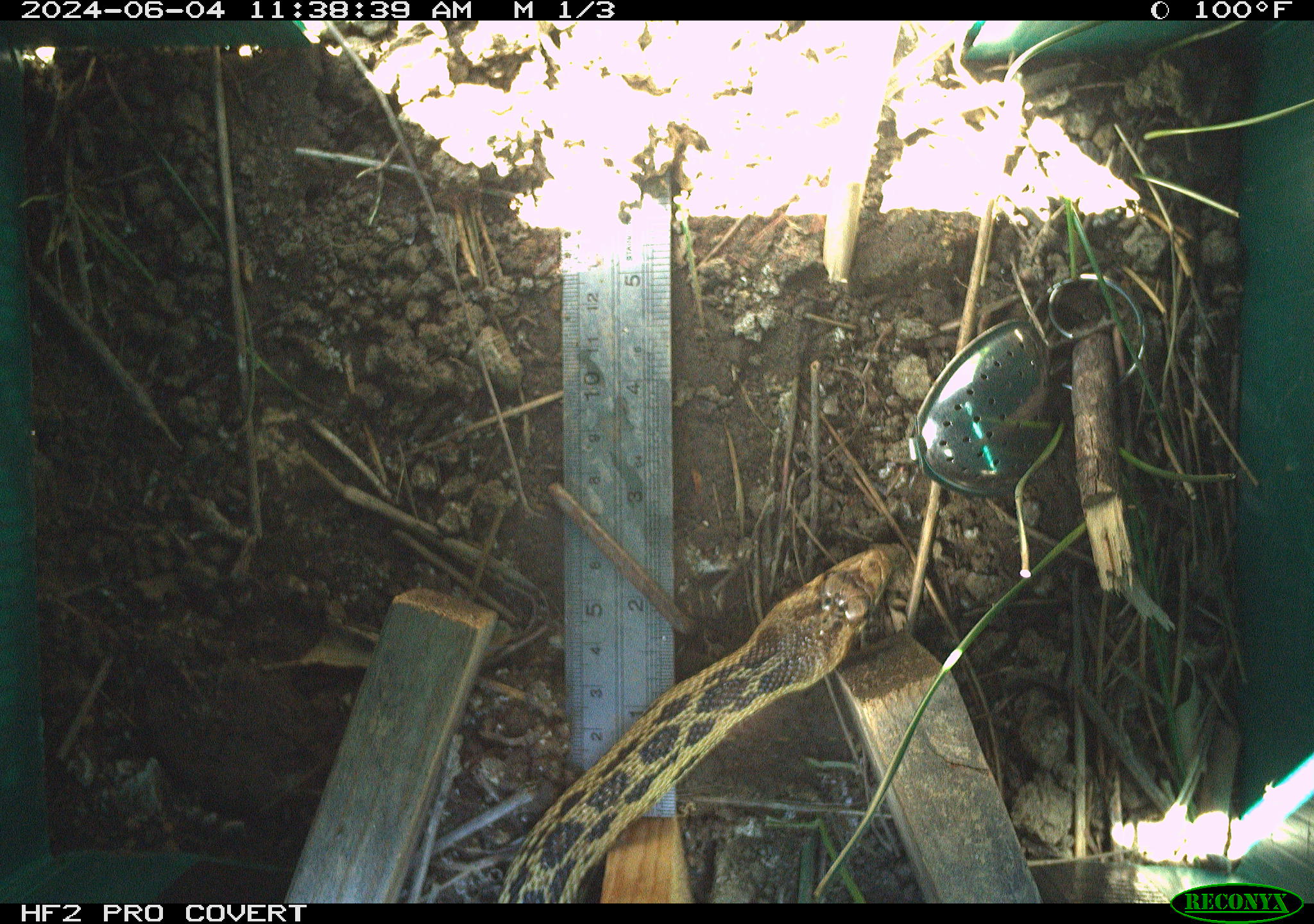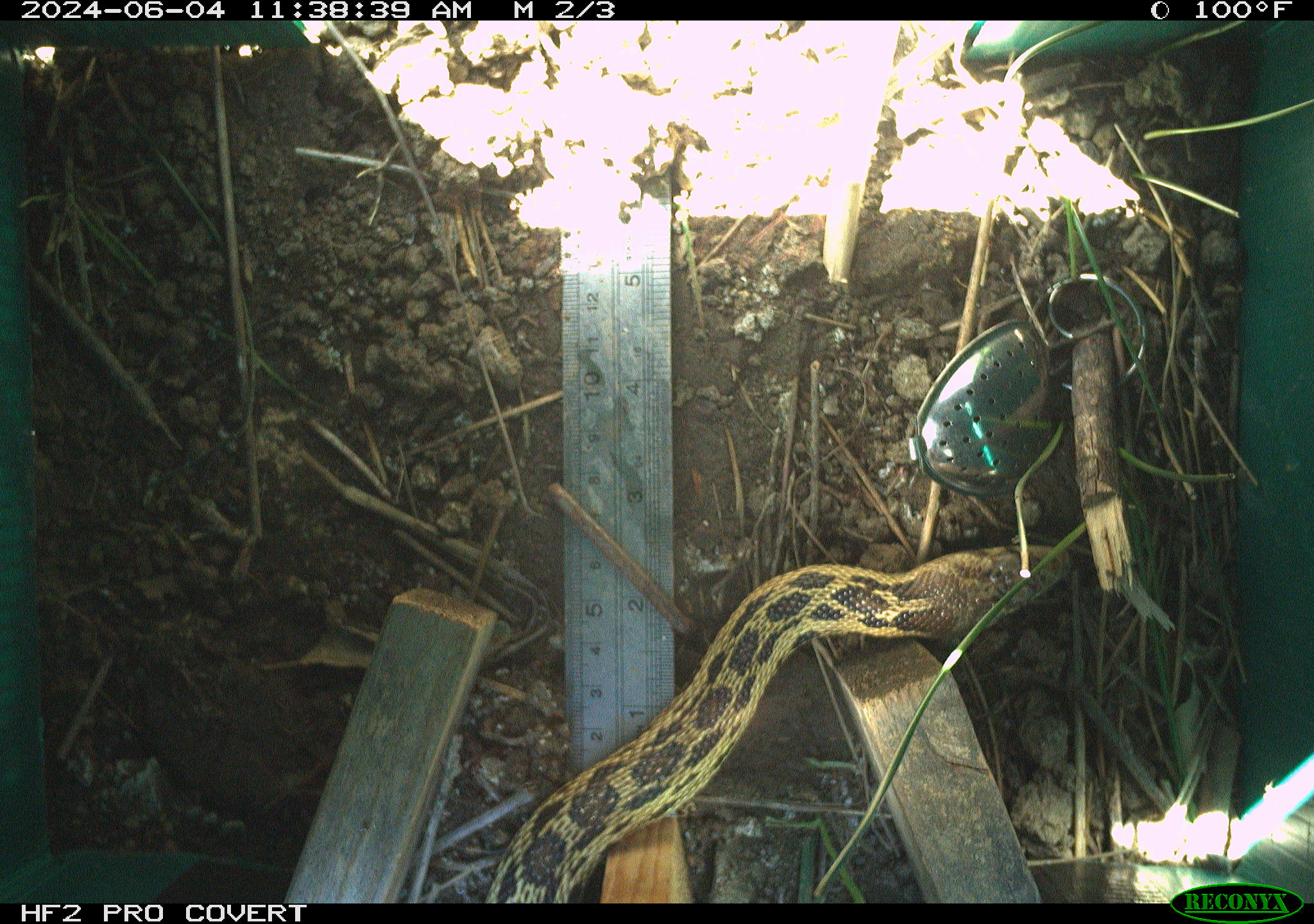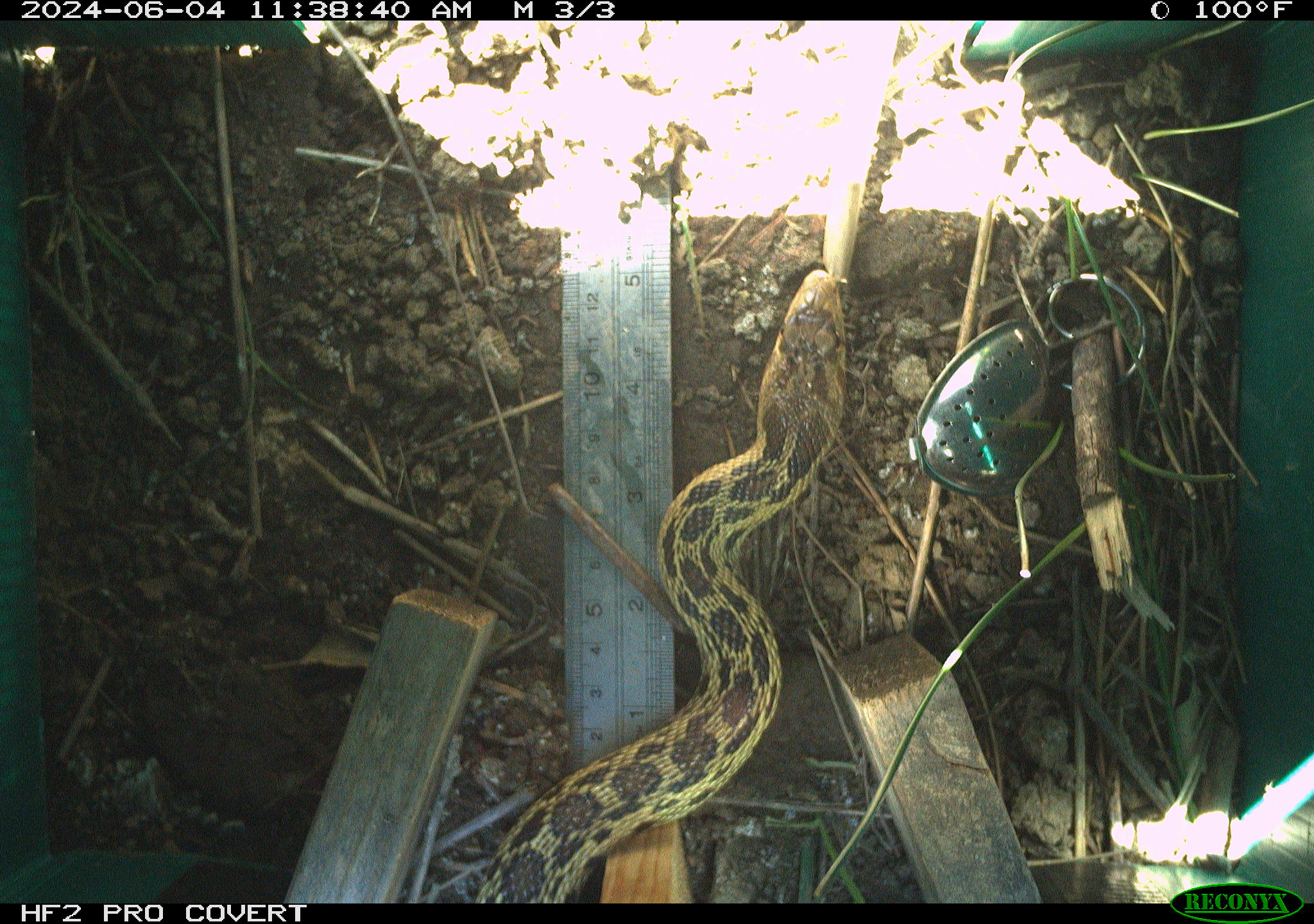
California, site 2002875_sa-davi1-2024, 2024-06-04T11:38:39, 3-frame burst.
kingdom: Animalia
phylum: Chordata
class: Reptilia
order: Squamata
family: Colubridae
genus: Pituophis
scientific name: Pituophis catenifer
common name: gophersnake